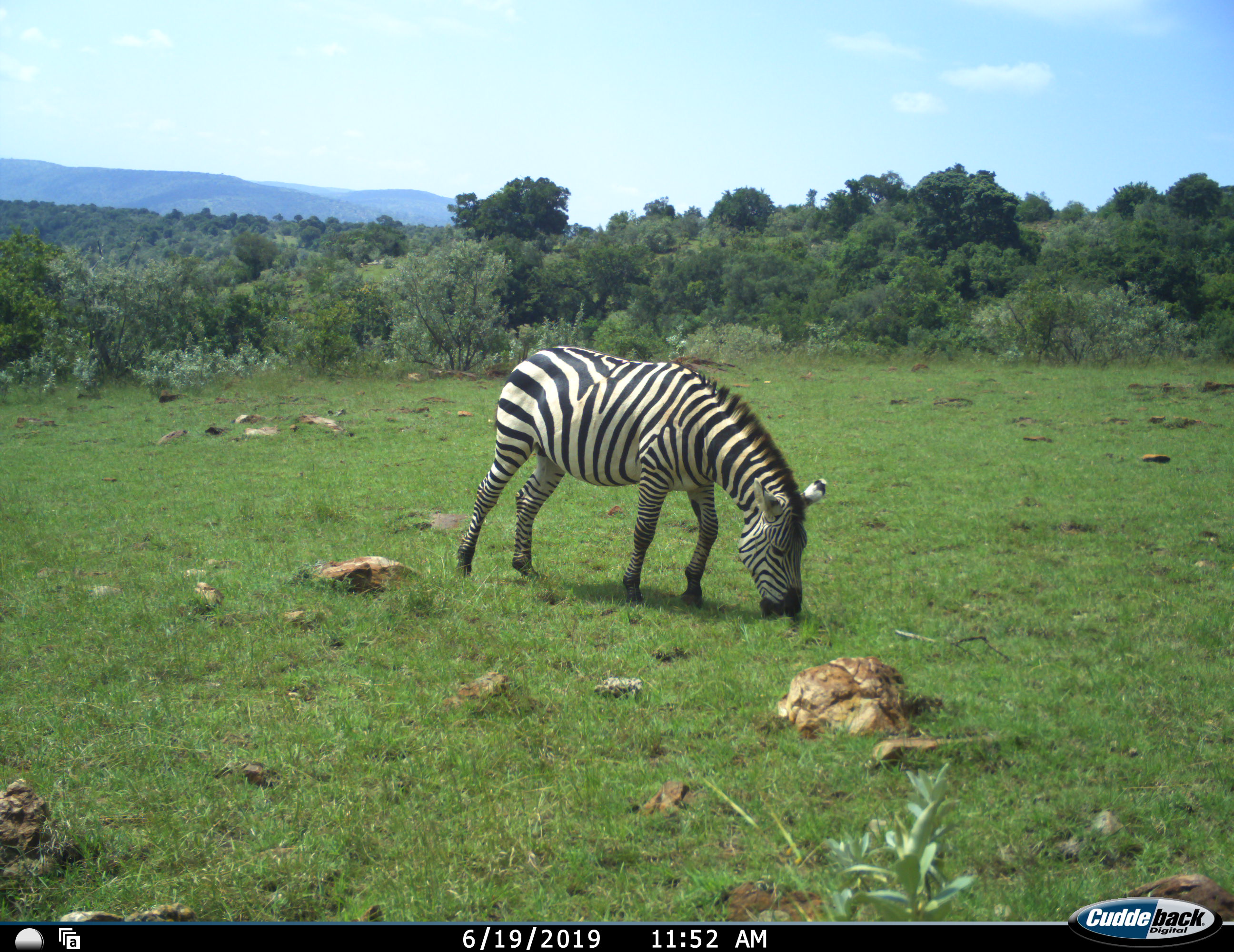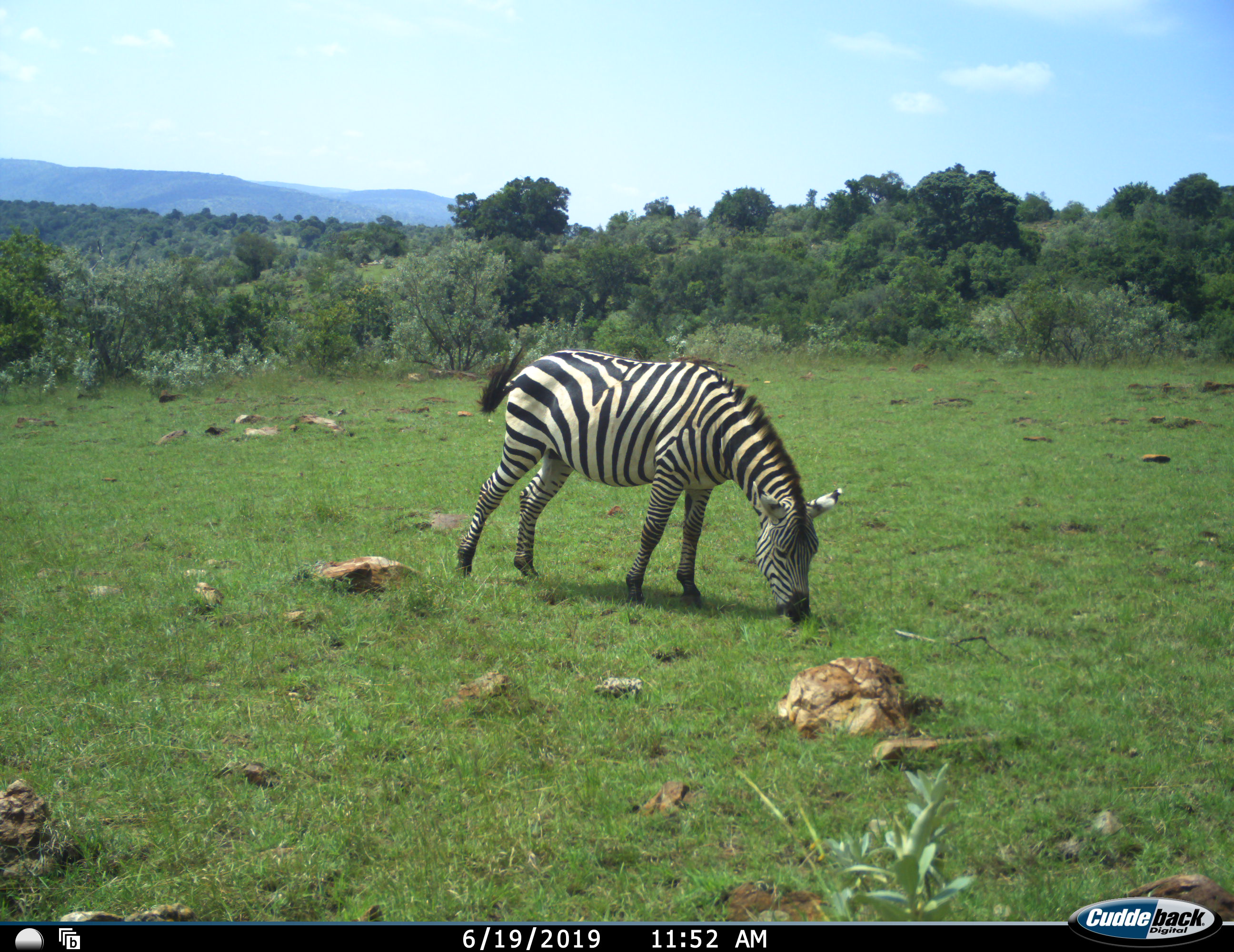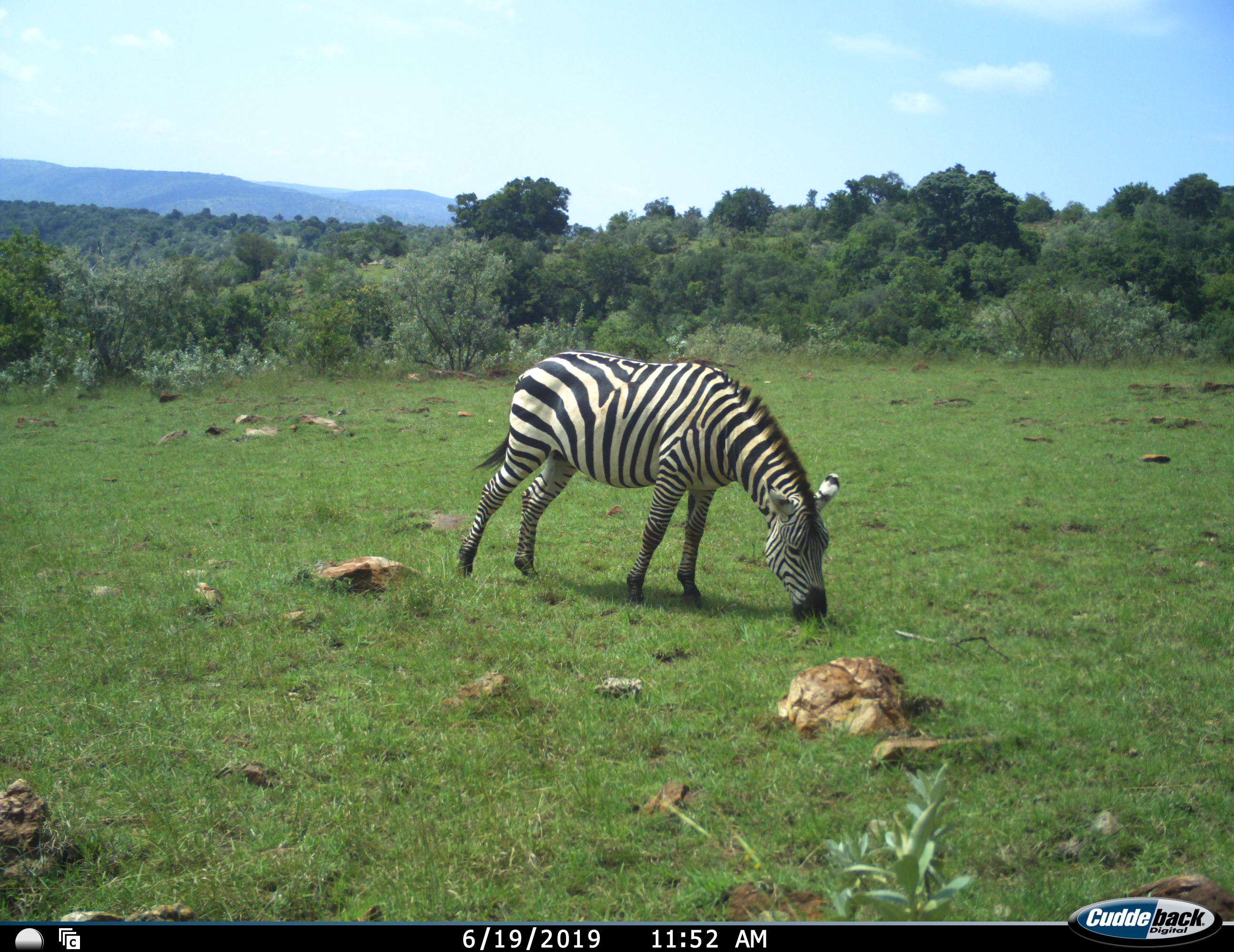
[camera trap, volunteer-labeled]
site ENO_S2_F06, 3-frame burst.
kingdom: Animalia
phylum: Chordata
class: Mammalia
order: Perissodactyla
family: Equidae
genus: Equus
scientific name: Equus quagga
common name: plains zebra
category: zebraplains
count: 1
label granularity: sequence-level